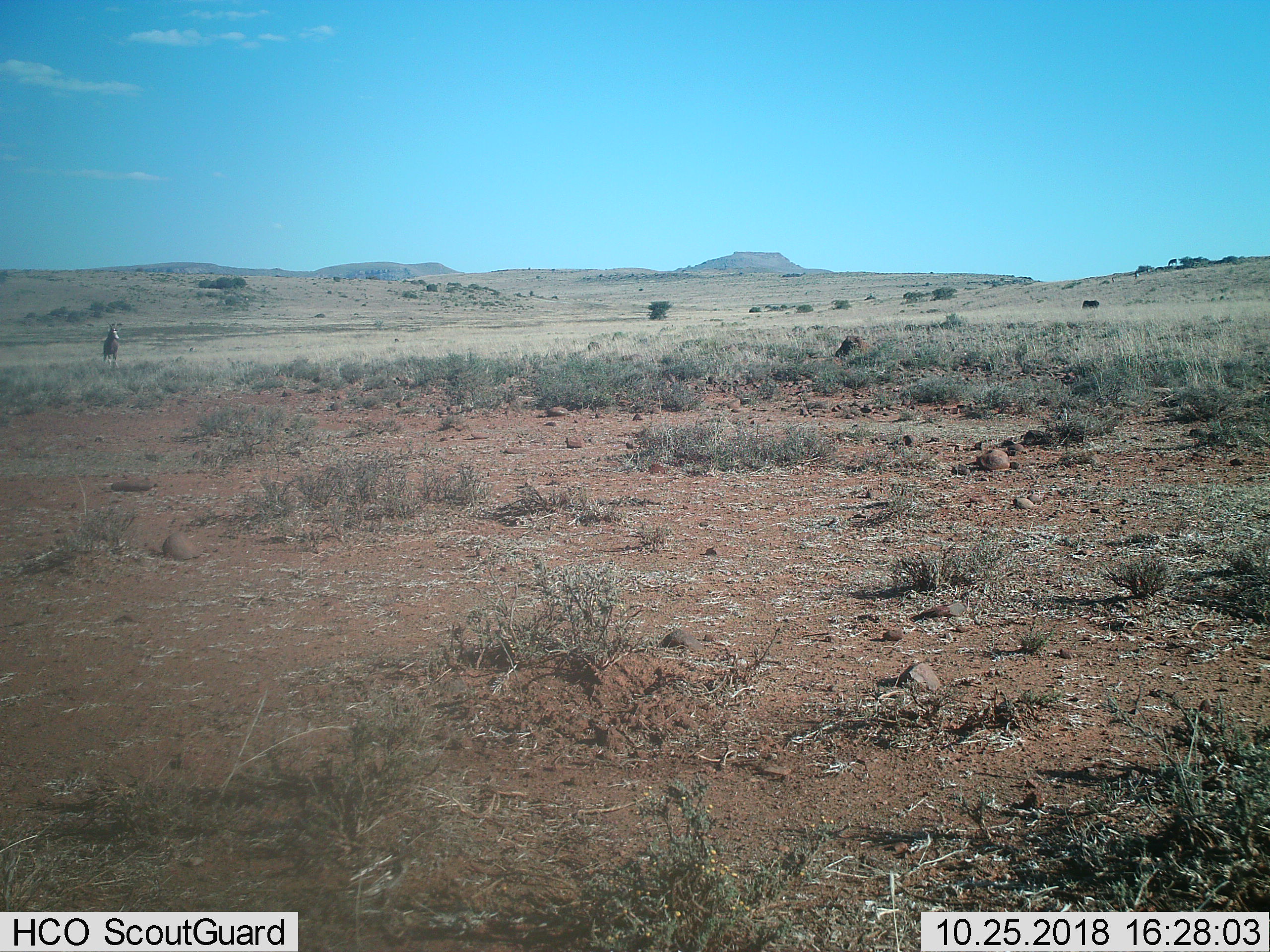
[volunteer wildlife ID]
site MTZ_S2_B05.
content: unidentified animal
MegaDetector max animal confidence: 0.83